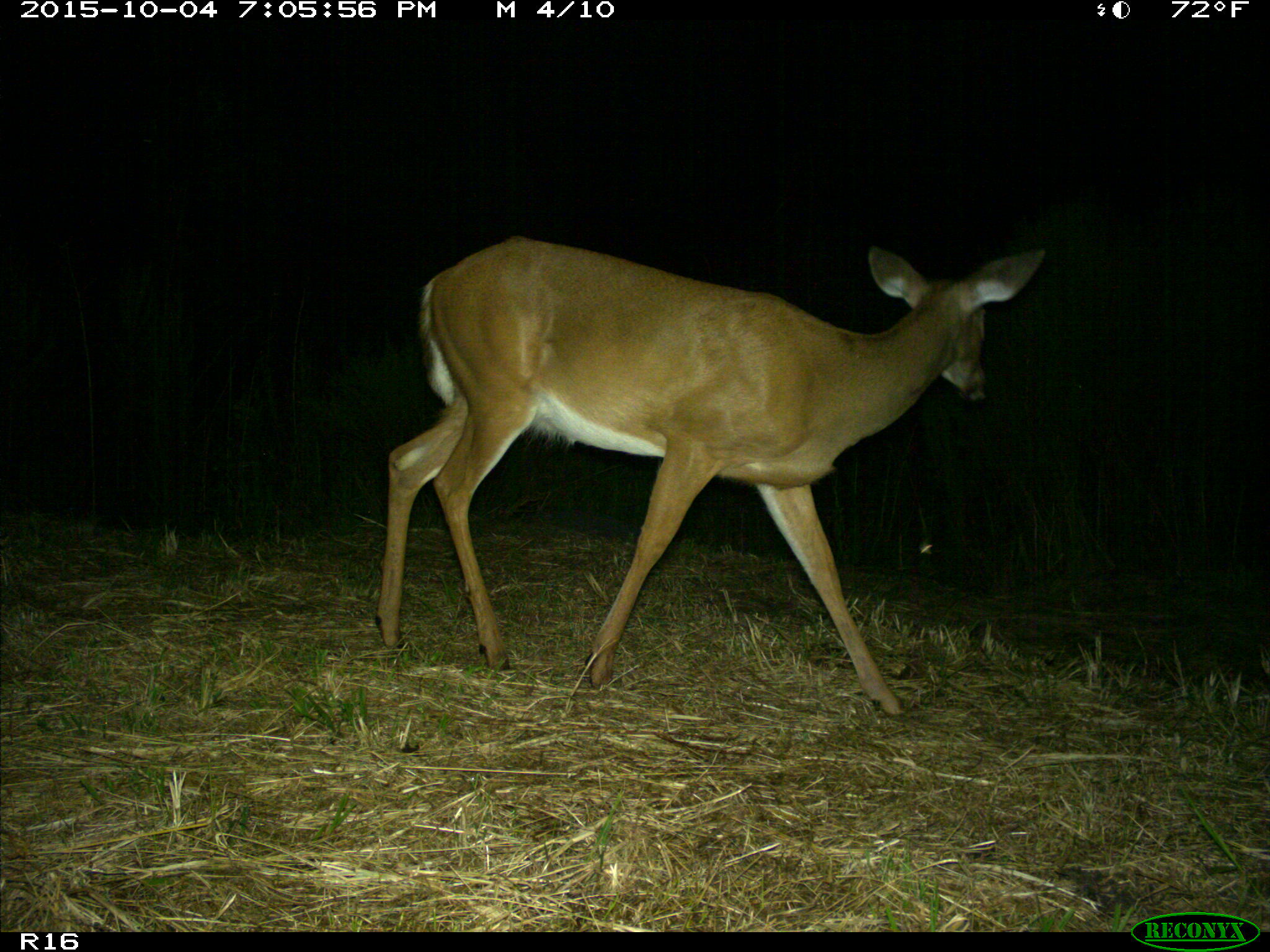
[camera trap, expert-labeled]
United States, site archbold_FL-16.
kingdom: Animalia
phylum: Chordata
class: Mammalia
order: Artiodactyla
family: Cervidae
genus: Odocoileus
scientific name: Odocoileus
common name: deer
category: unidentified deer